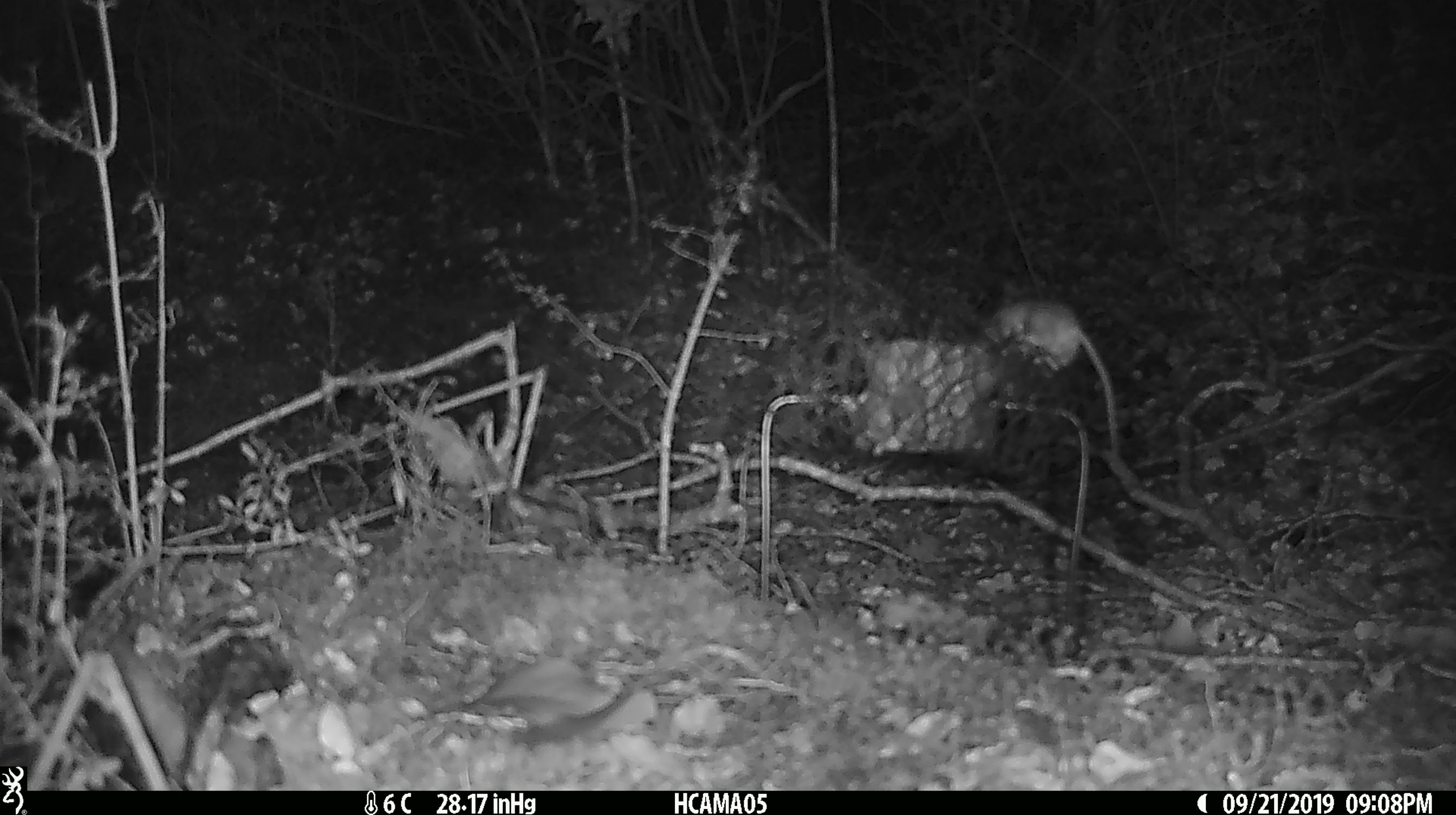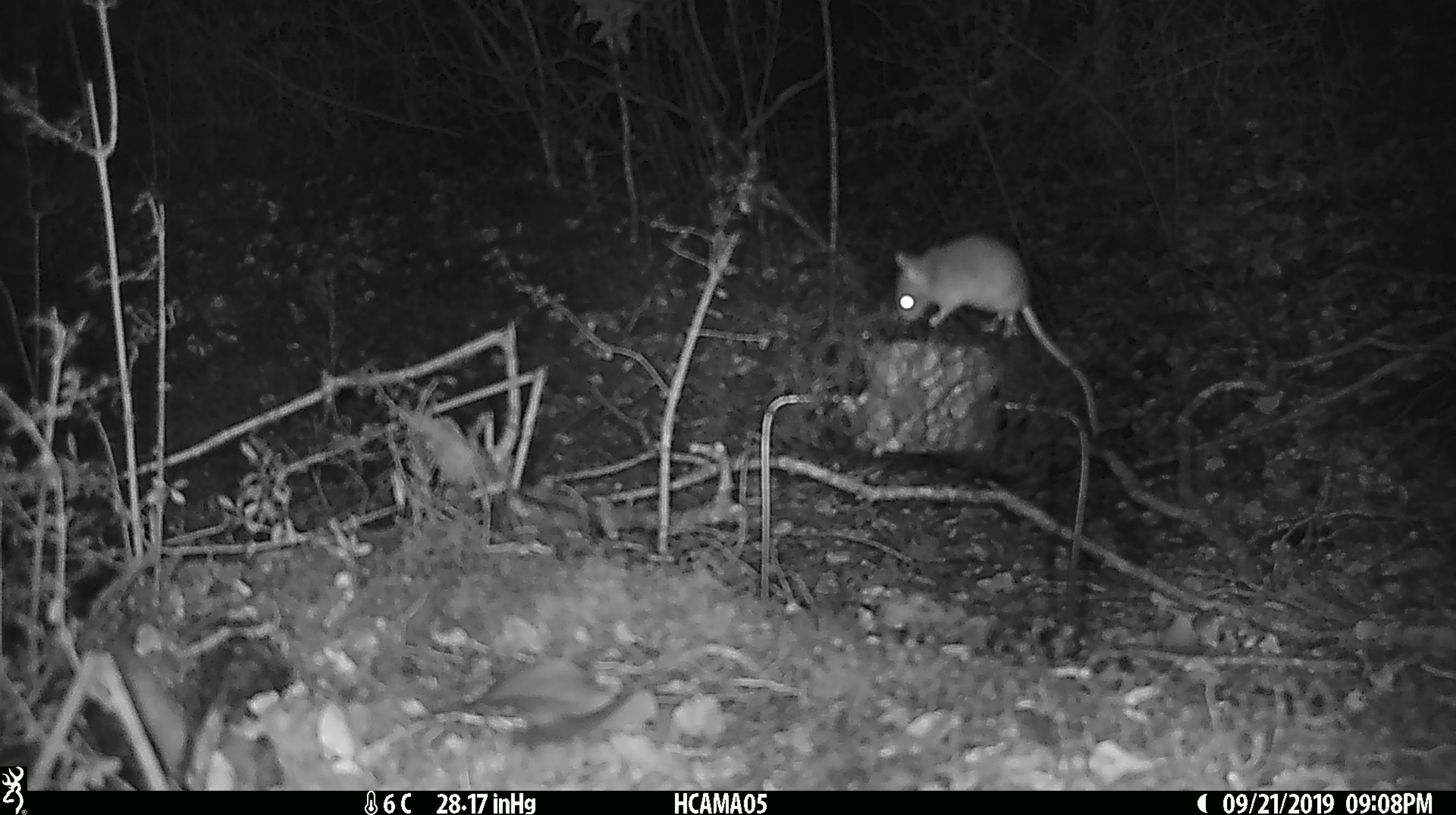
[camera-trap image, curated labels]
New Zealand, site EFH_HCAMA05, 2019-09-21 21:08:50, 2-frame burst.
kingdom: Animalia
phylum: Chordata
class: Mammalia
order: Rodentia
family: Muridae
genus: Mus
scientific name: Mus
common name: mouse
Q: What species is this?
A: Mouse (Mus).